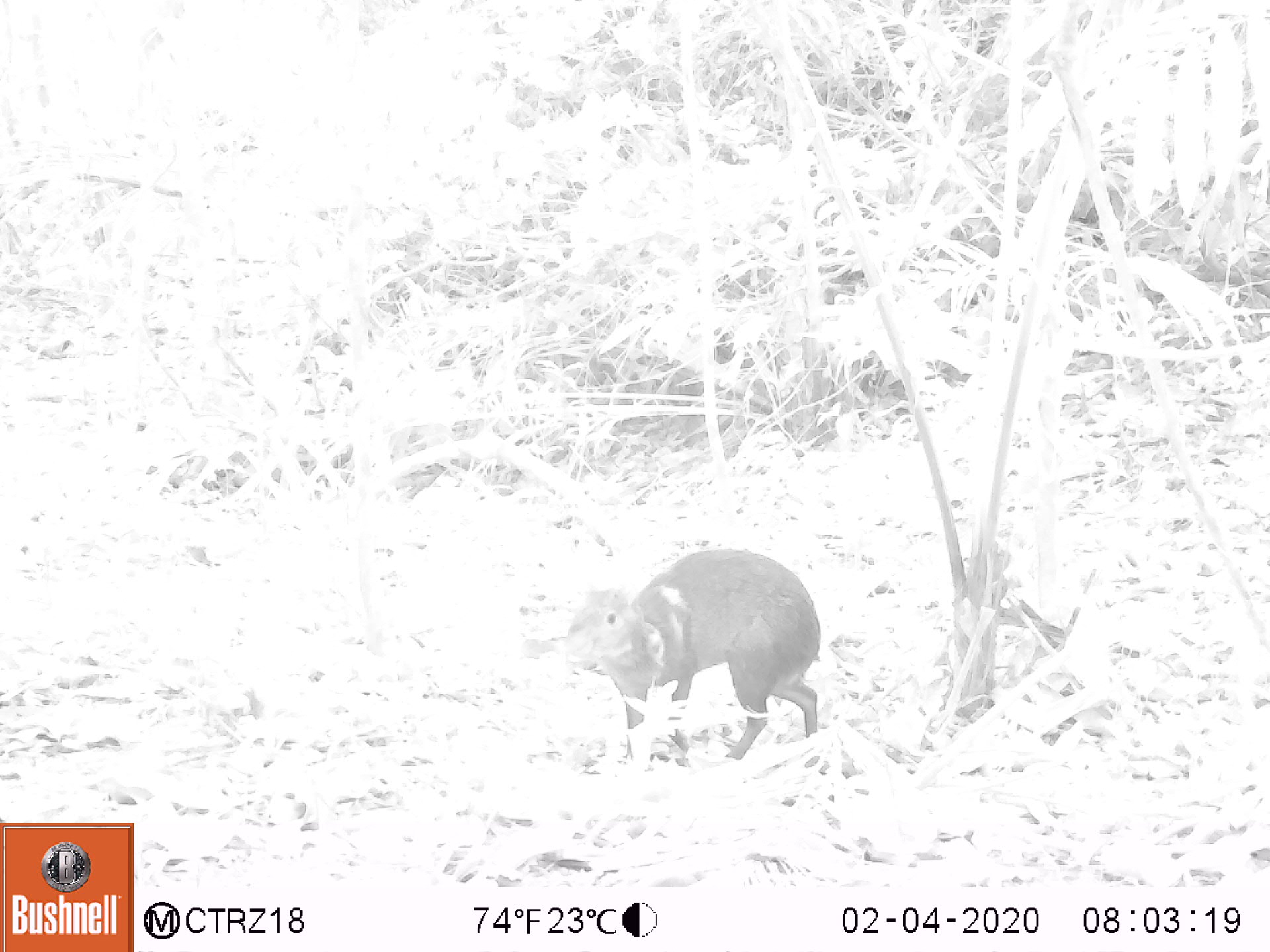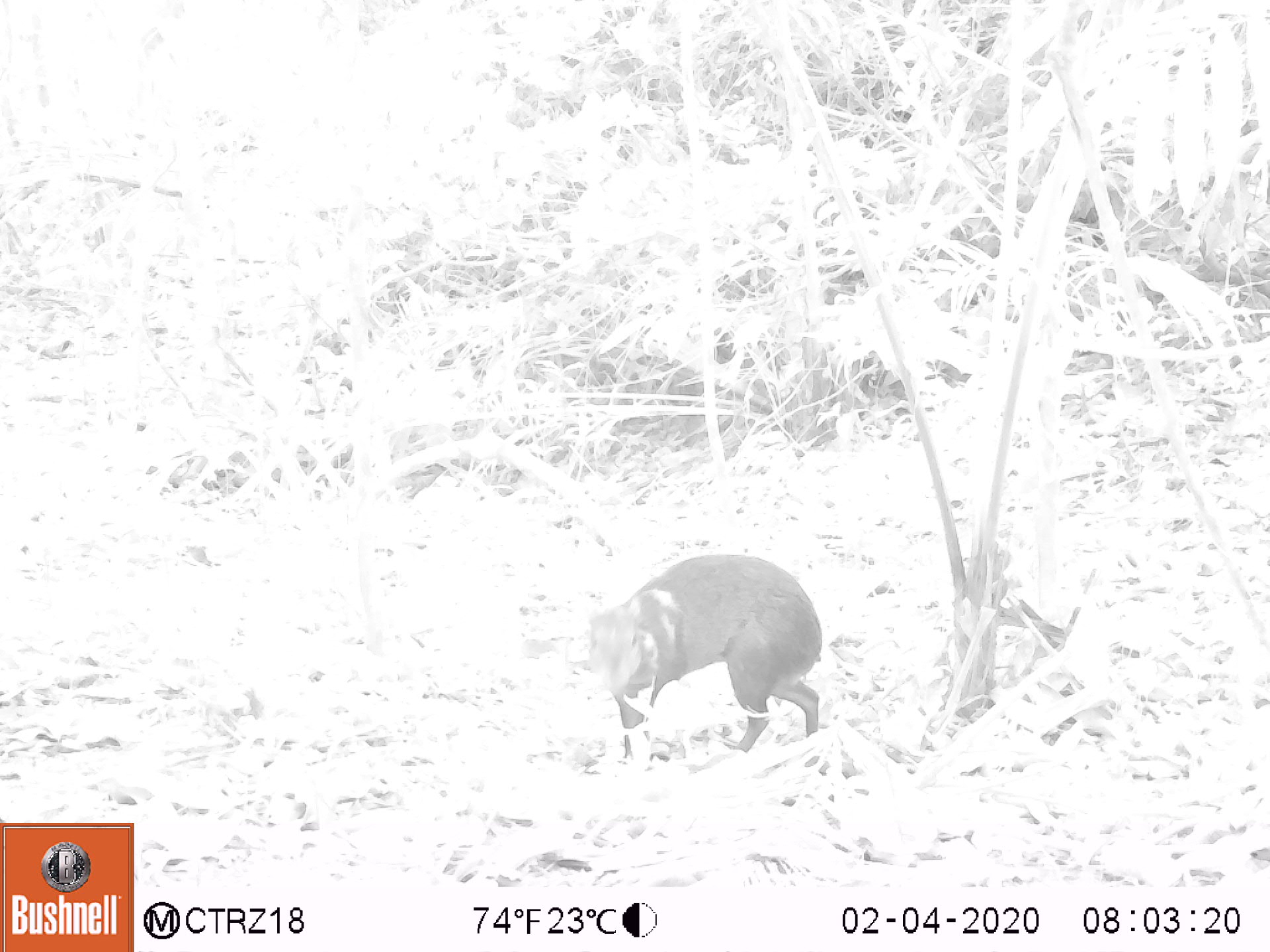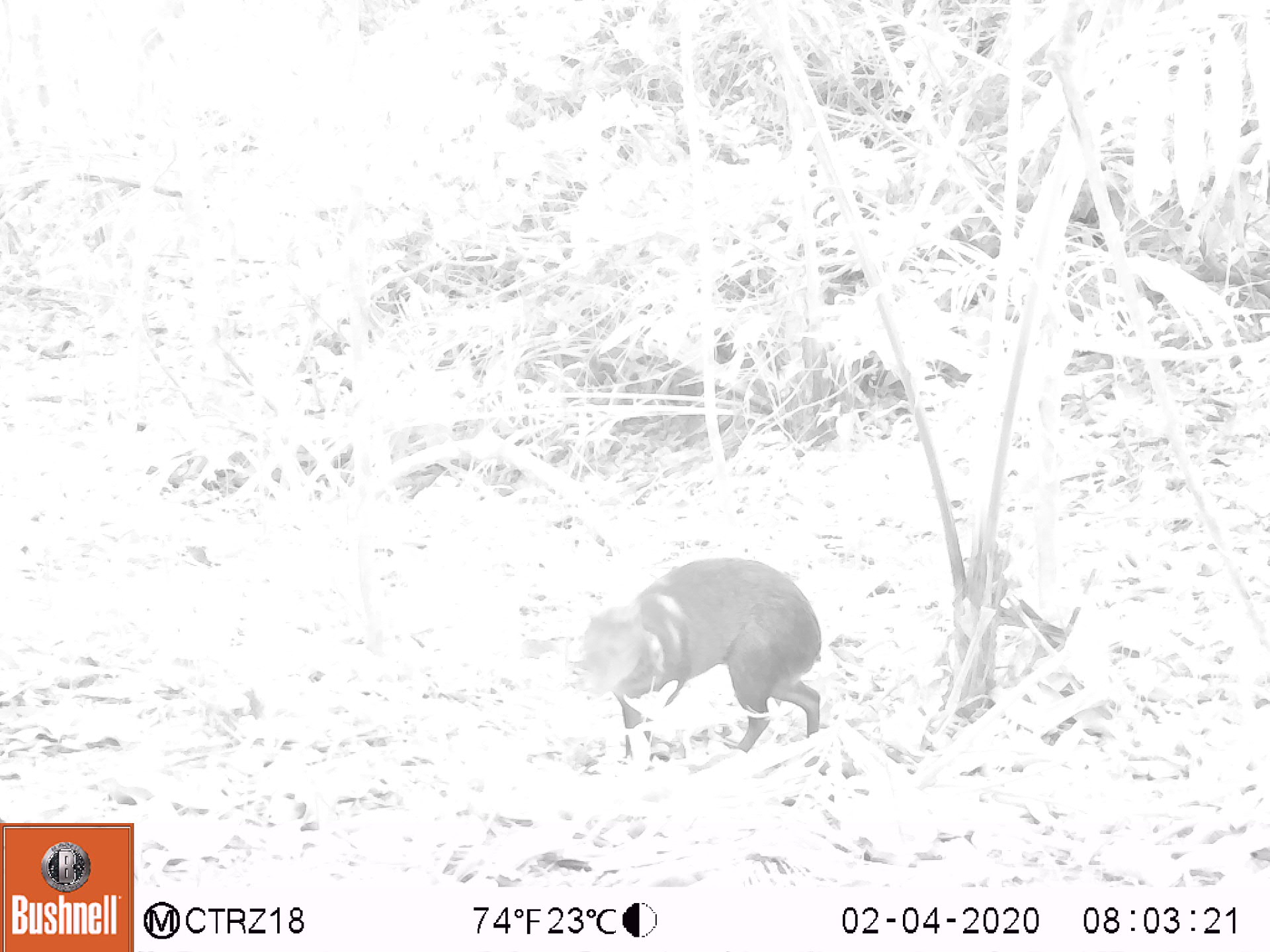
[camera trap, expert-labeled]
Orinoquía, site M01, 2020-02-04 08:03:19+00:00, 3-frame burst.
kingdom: Animalia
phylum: Chordata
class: Mammalia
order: Rodentia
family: Dasyproctidae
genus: Dasyprocta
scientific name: Dasyprocta fuliginosa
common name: black agouti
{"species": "black agouti (Dasyprocta fuliginosa)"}